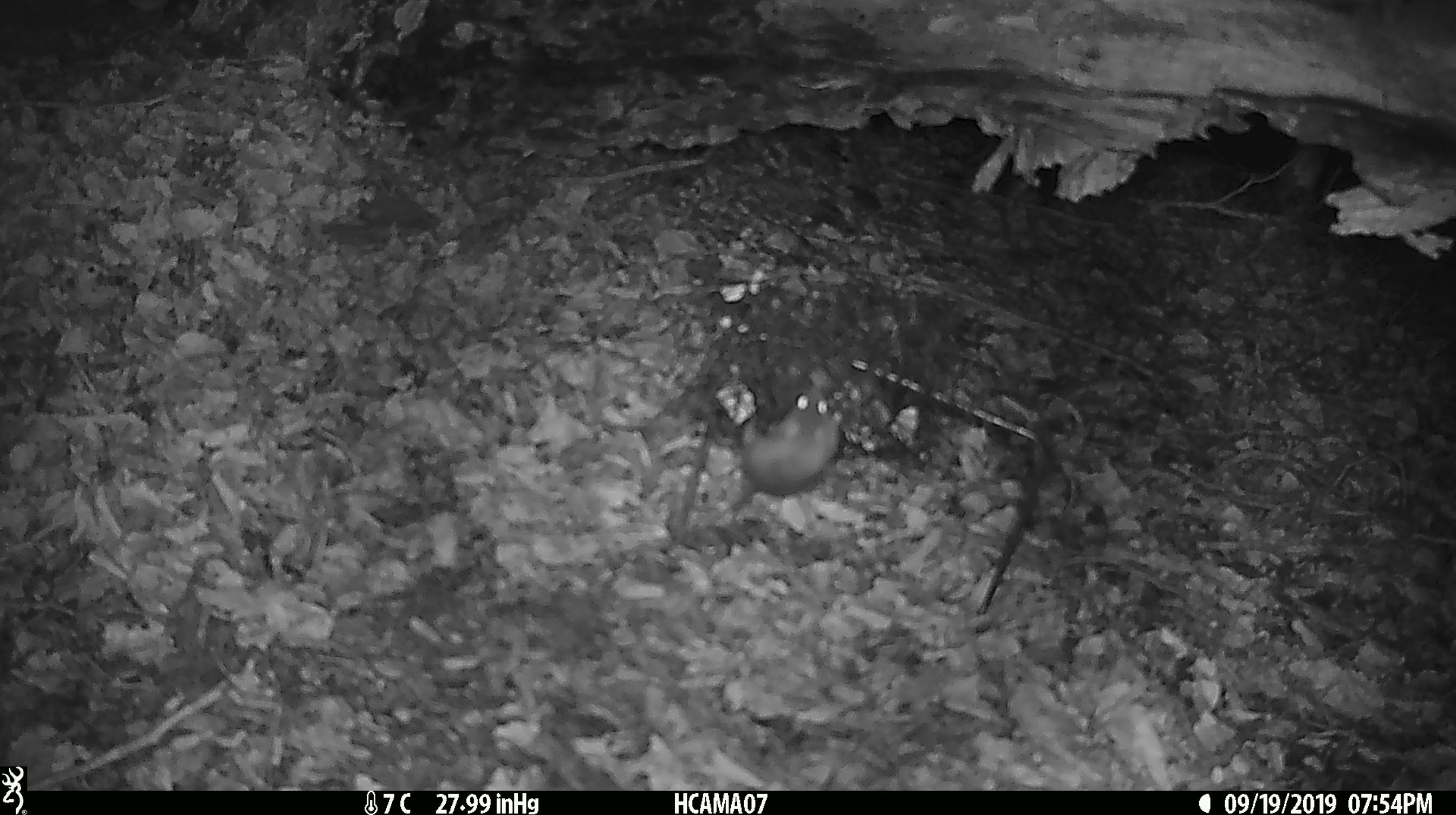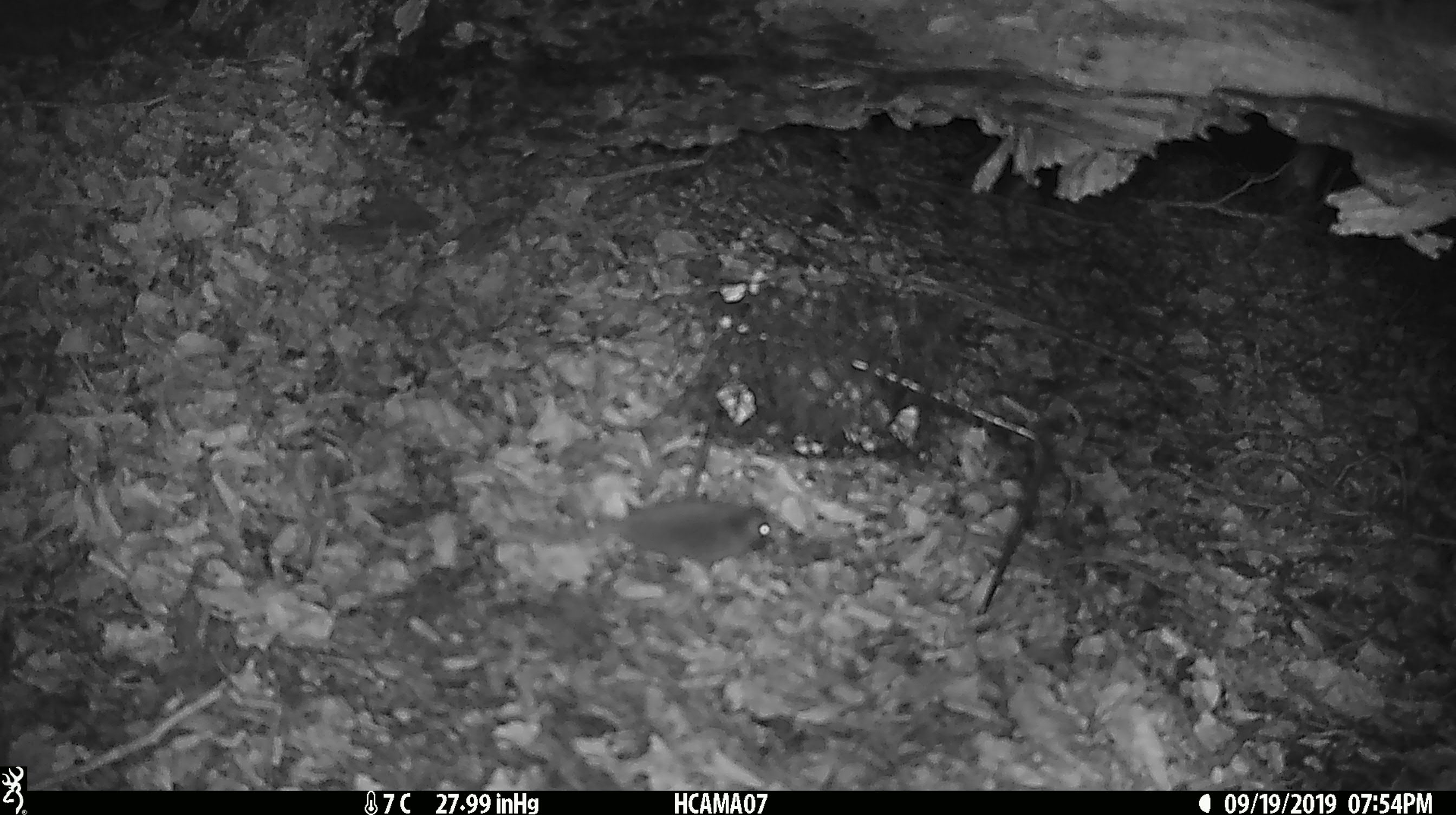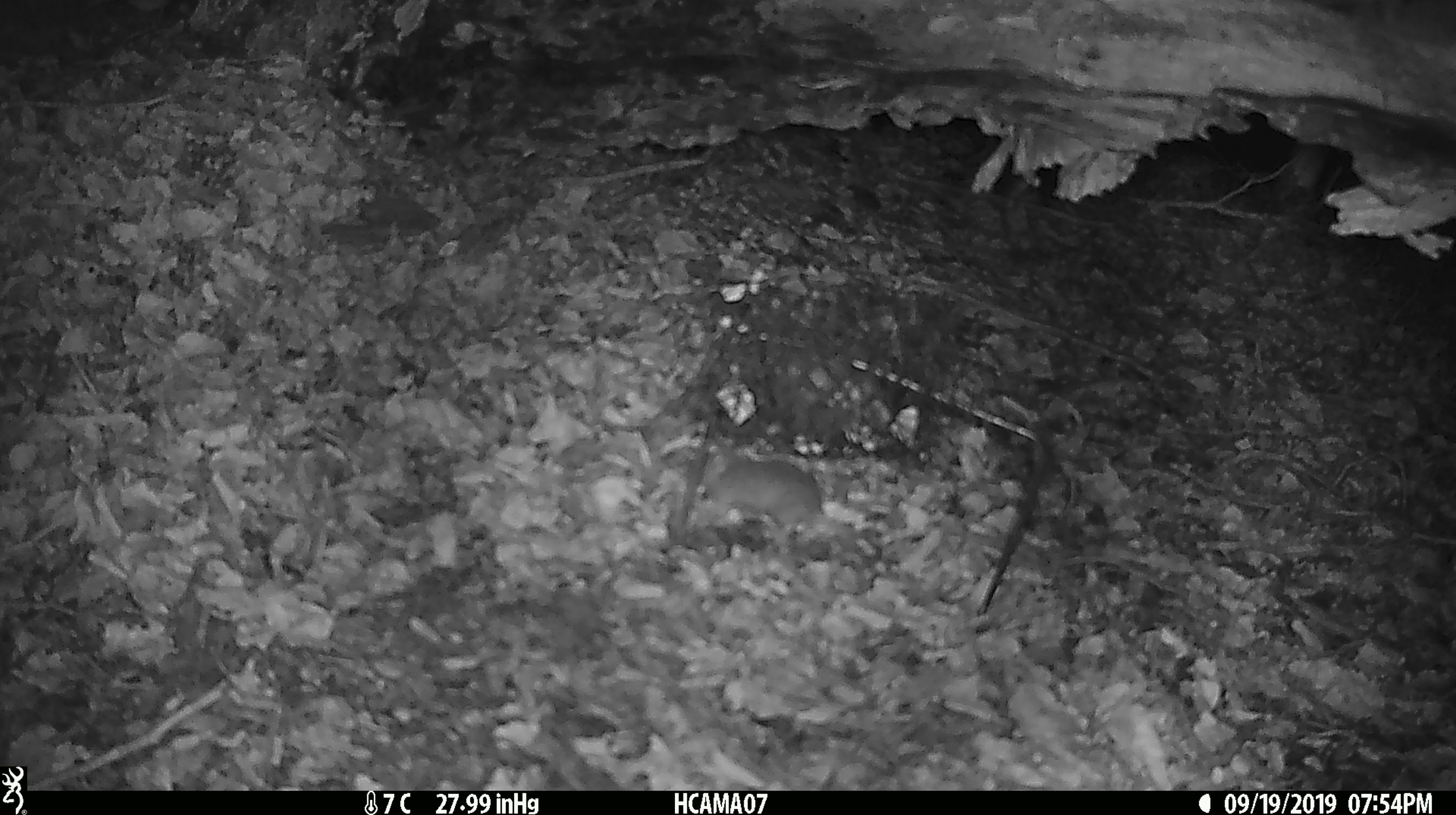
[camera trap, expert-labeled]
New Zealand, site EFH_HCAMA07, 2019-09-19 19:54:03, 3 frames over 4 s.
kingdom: Animalia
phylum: Chordata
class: Mammalia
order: Rodentia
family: Muridae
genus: Mus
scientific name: Mus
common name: mouse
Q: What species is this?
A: Mouse (Mus).